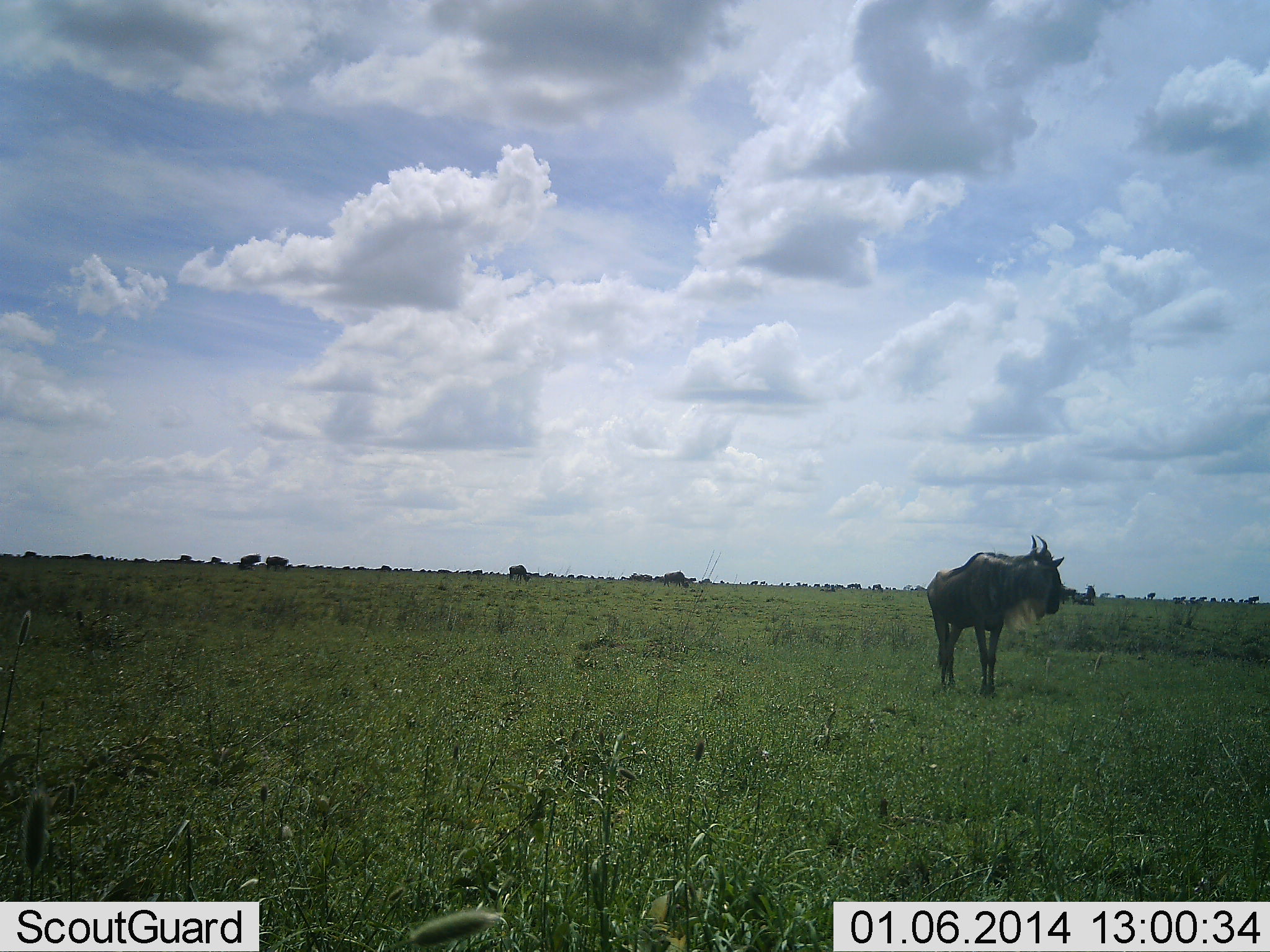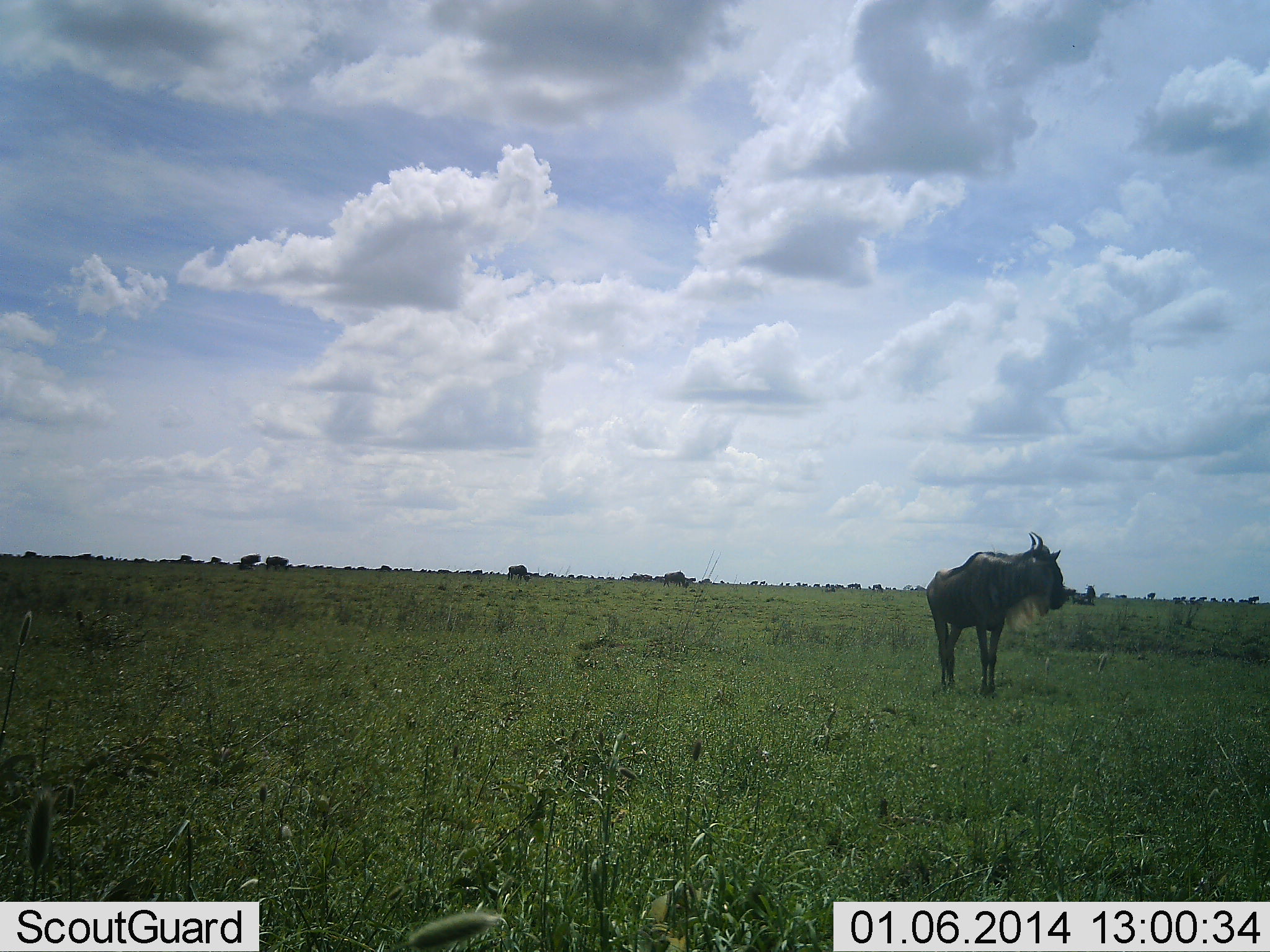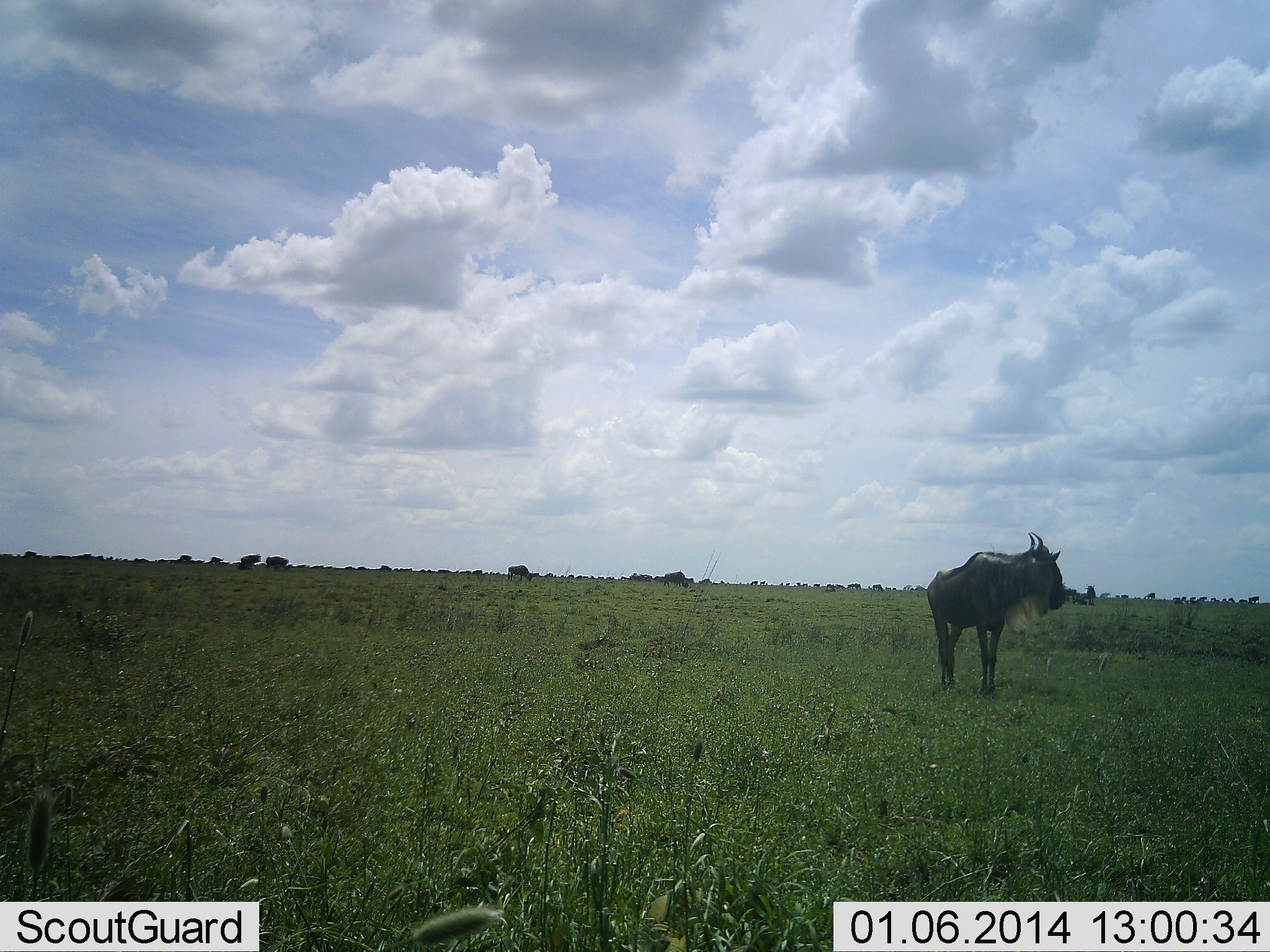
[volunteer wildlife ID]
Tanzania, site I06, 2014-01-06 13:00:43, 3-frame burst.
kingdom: Animalia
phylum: Chordata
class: Mammalia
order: Artiodactyla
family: Bovidae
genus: Connochaetes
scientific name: Connochaetes taurinus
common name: blue wildebeest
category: wildebeest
Wildebeest (blue wildebeest) (Connochaetes taurinus), count 1. Behavior (volunteer vote fractions): standing 100%, resting 10%, moving 0%, interacting 0%. Young present (vote fraction): 0%. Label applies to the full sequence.